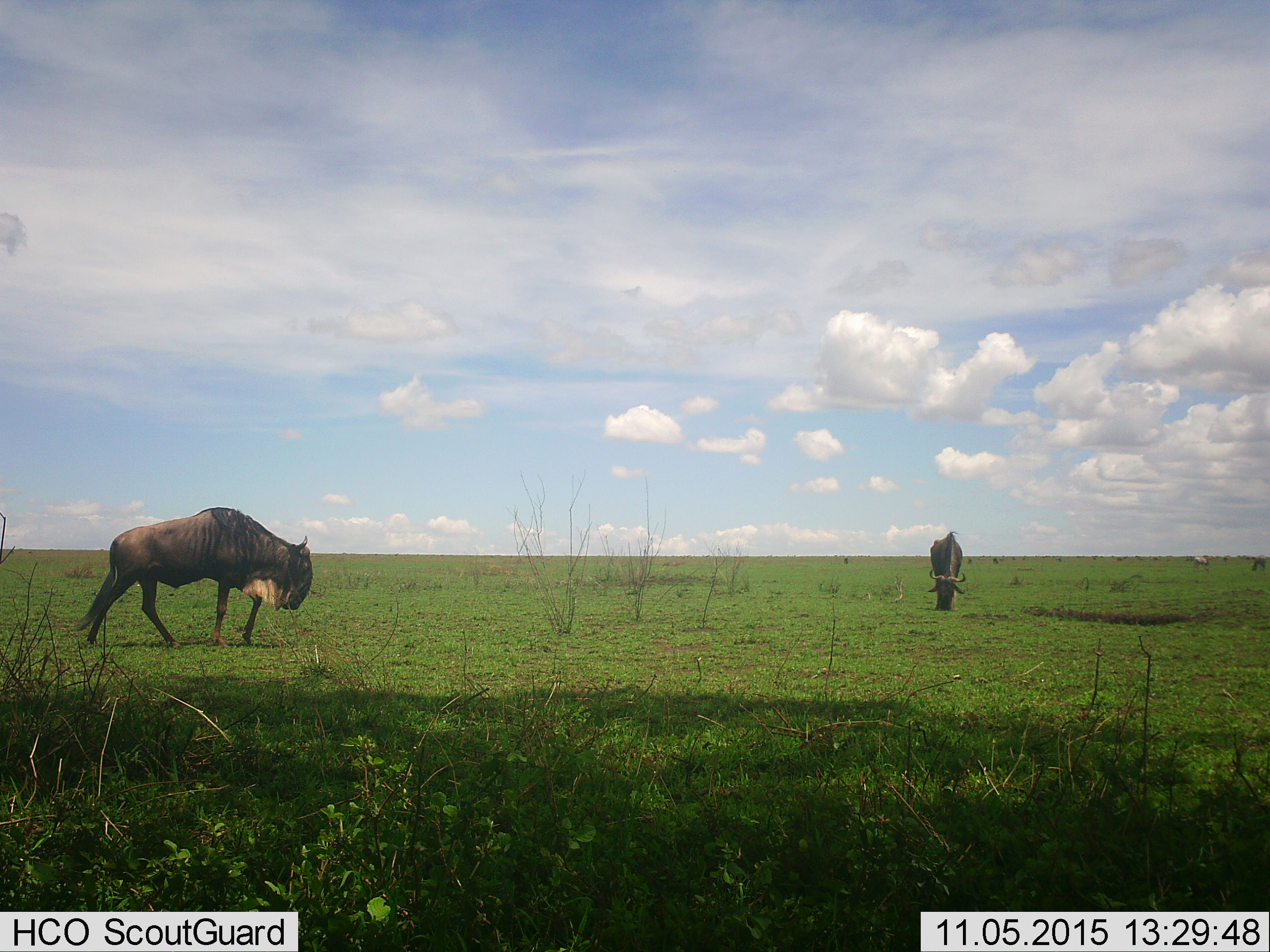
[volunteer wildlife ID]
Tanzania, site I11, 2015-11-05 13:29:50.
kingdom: Animalia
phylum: Chordata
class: Mammalia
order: Artiodactyla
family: Bovidae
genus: Connochaetes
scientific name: Connochaetes taurinus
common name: blue wildebeest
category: wildebeest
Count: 2.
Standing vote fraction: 75%.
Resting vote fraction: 0%.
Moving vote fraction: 50%.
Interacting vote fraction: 0%.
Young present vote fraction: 0%.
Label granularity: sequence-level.